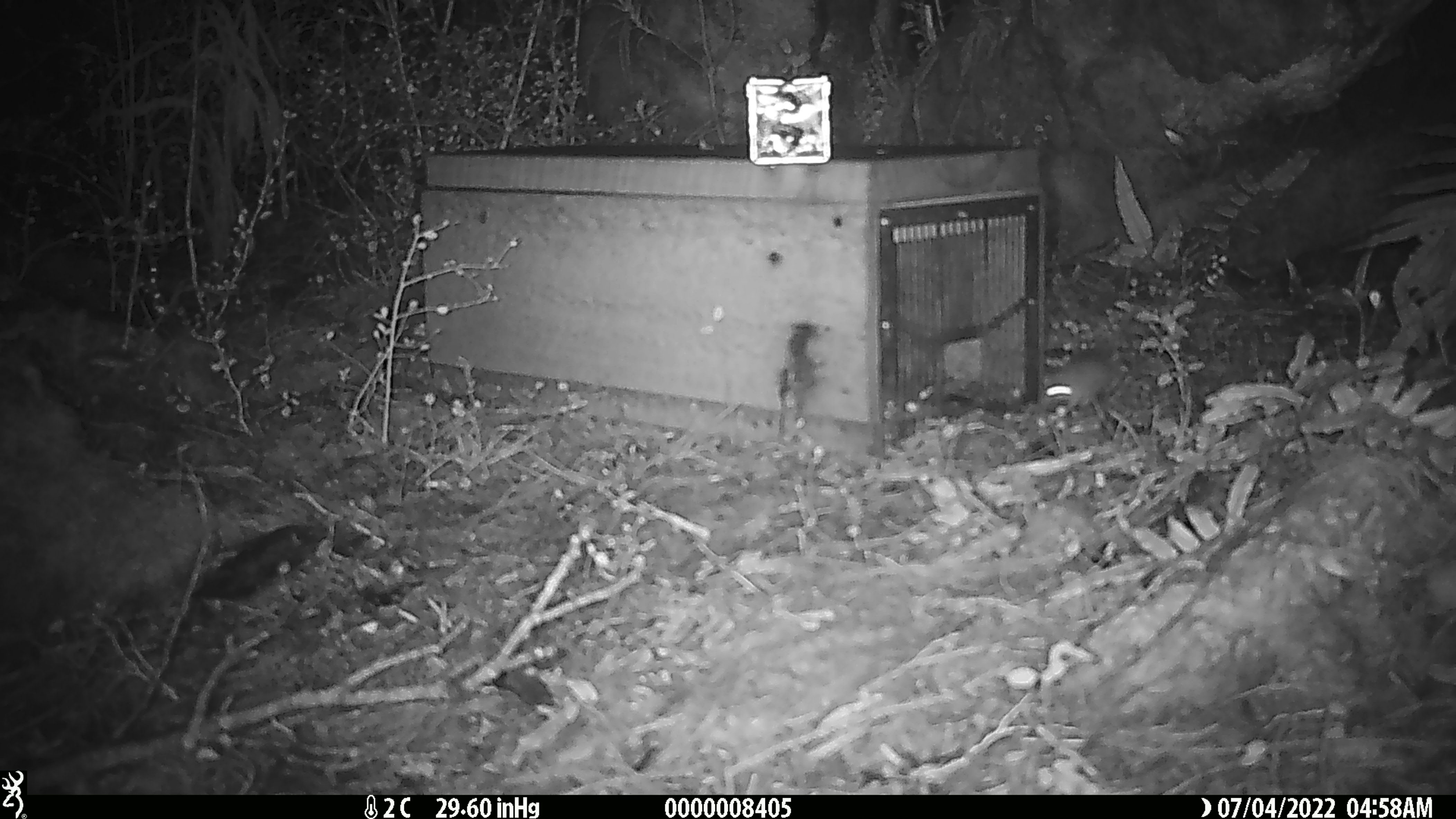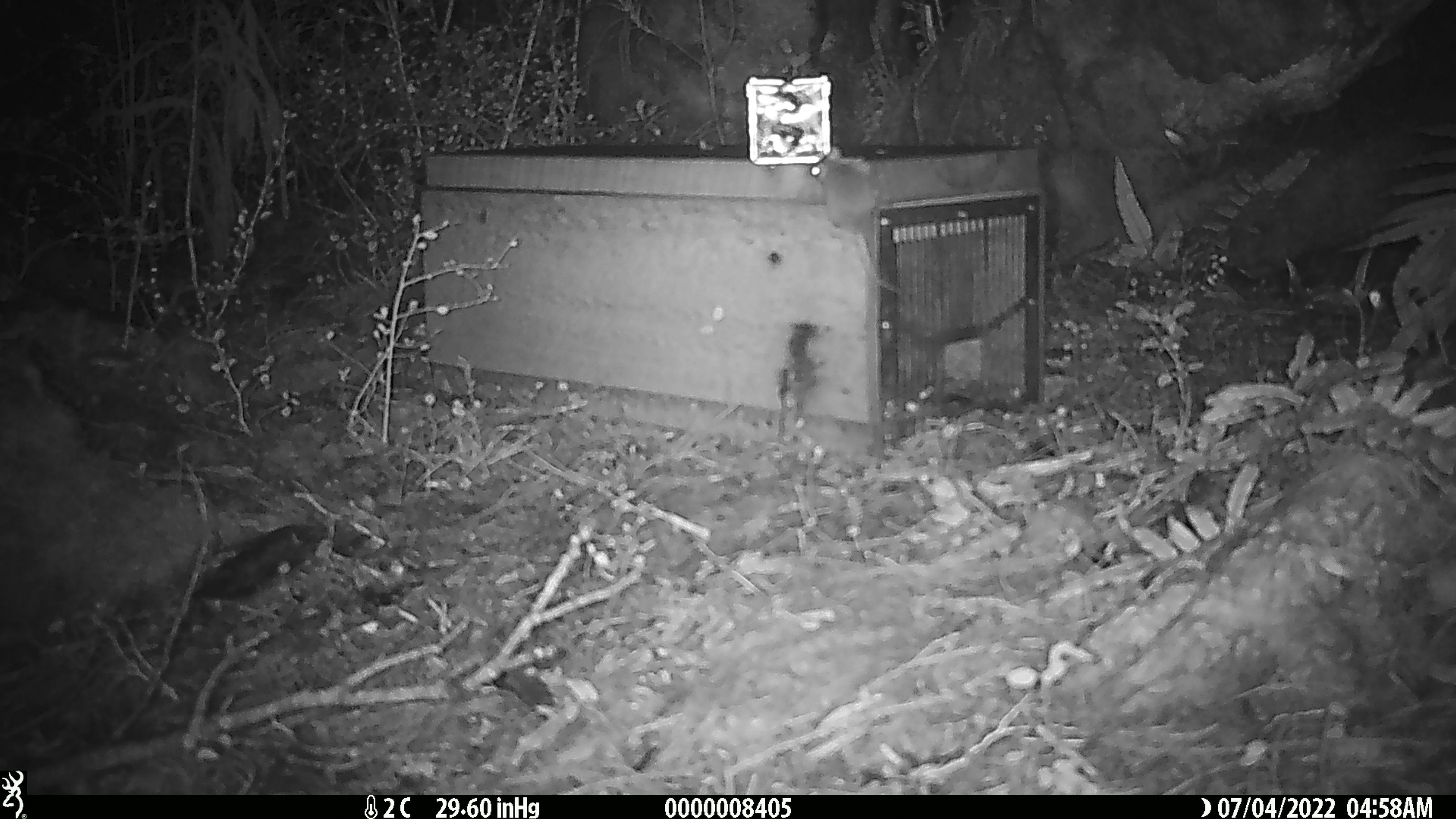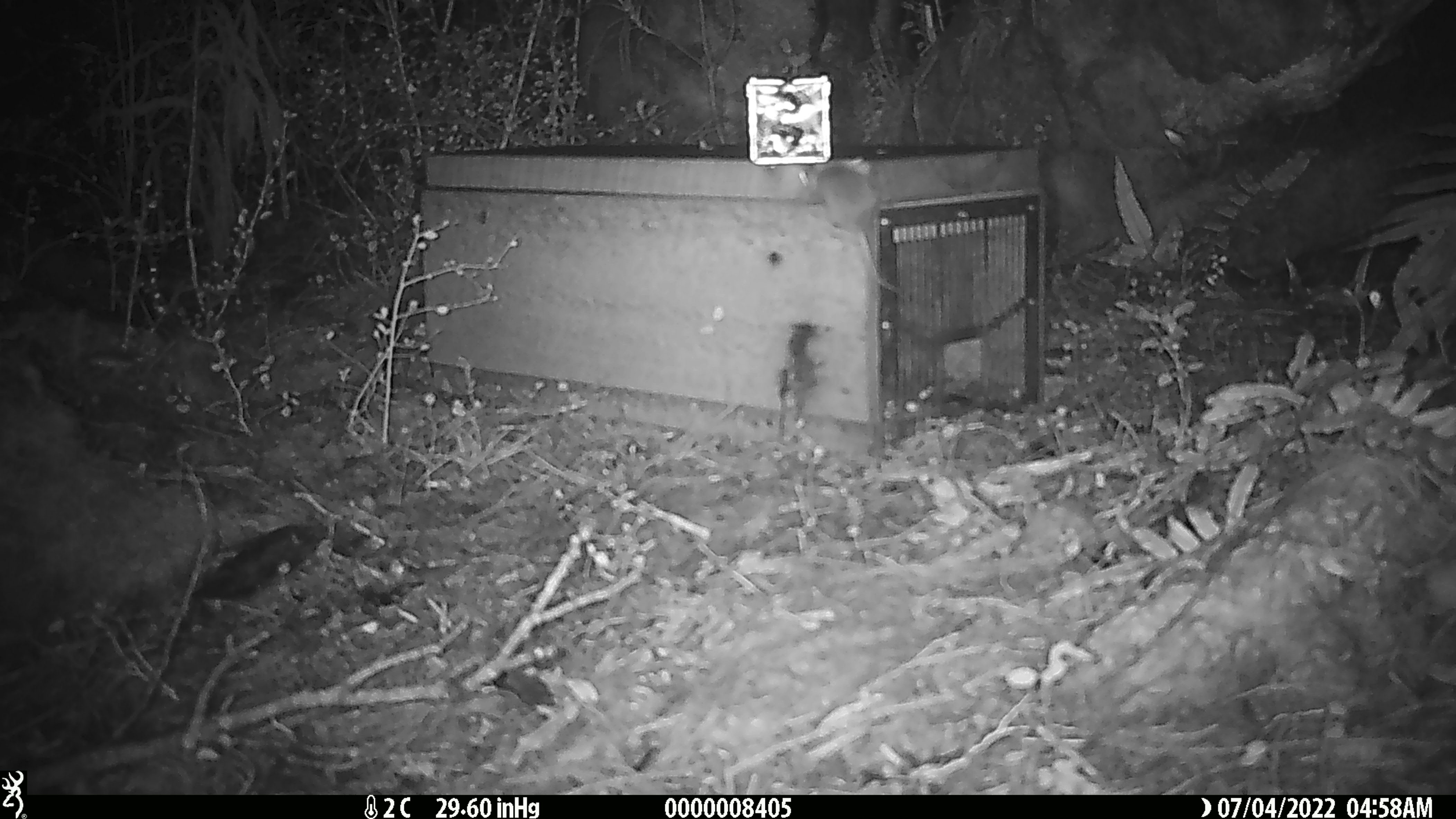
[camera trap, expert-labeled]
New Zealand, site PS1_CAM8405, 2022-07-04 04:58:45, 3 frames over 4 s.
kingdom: Animalia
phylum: Chordata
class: Mammalia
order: Rodentia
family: Muridae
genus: Mus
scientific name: Mus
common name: mouse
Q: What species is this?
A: Mouse (Mus).